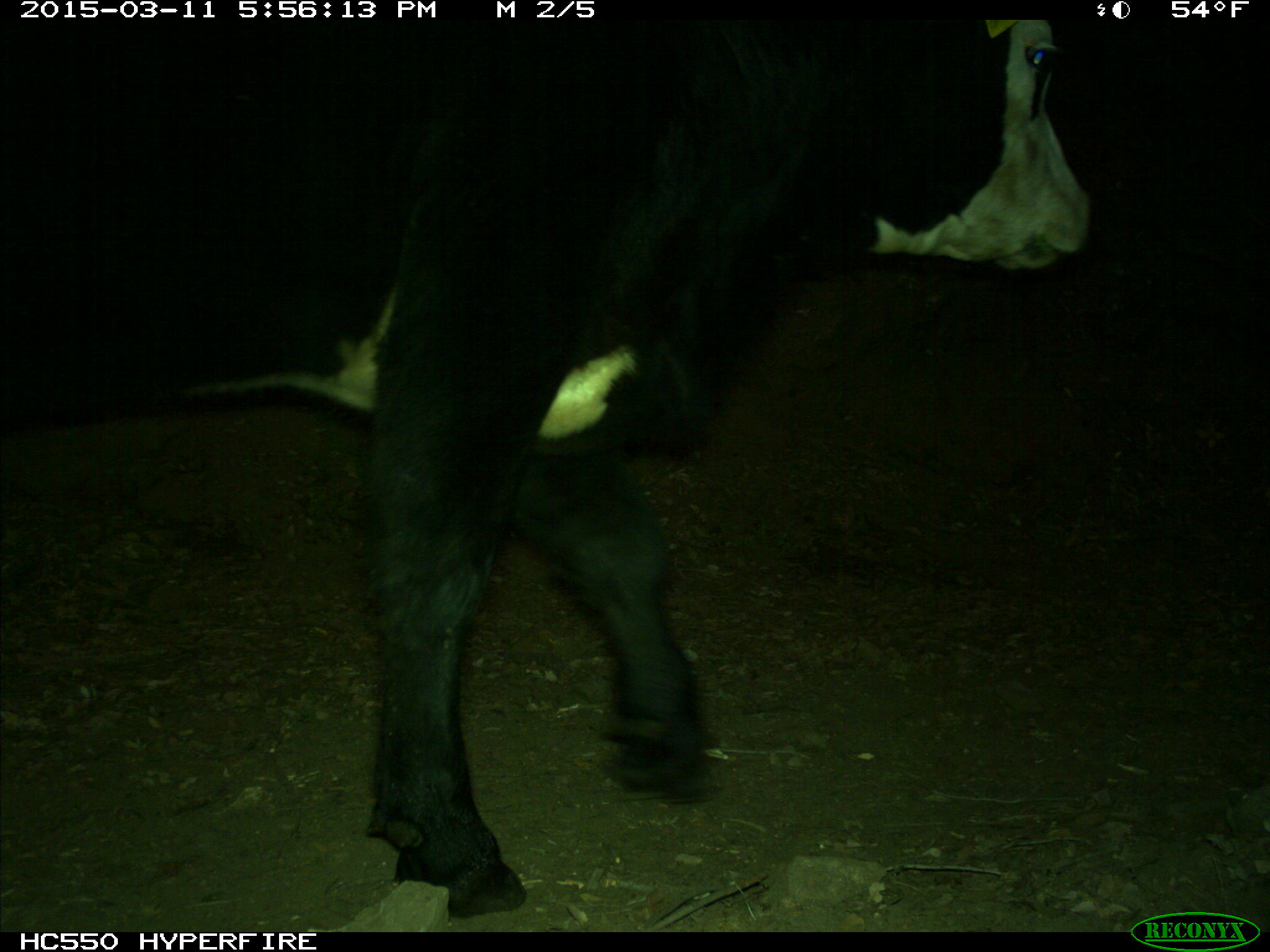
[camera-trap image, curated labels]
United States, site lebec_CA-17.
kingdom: Animalia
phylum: Chordata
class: Mammalia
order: Artiodactyla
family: Bovidae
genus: Bos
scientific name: Bos taurus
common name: domestic cow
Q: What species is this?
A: Bos taurus (domestic cow).